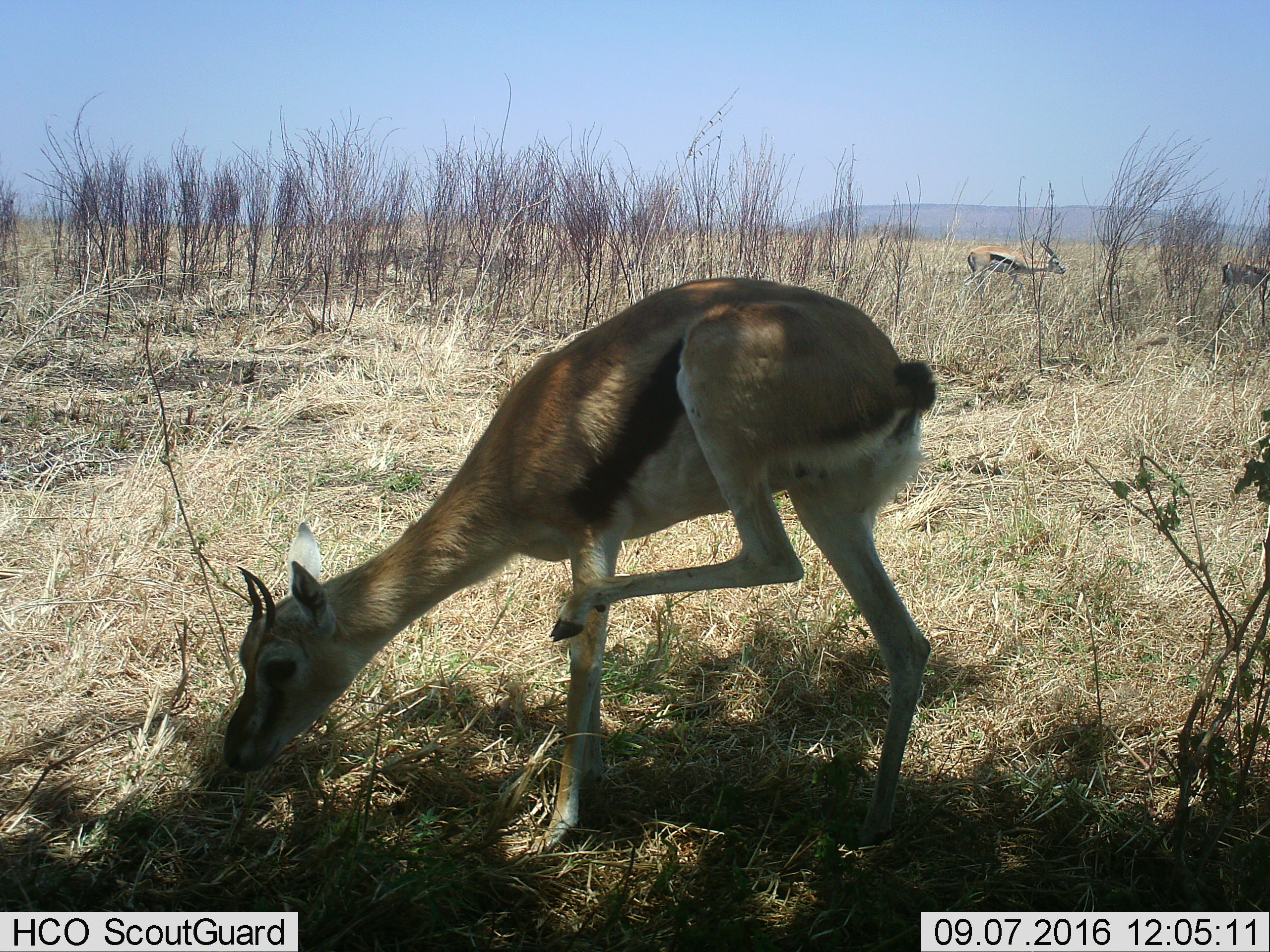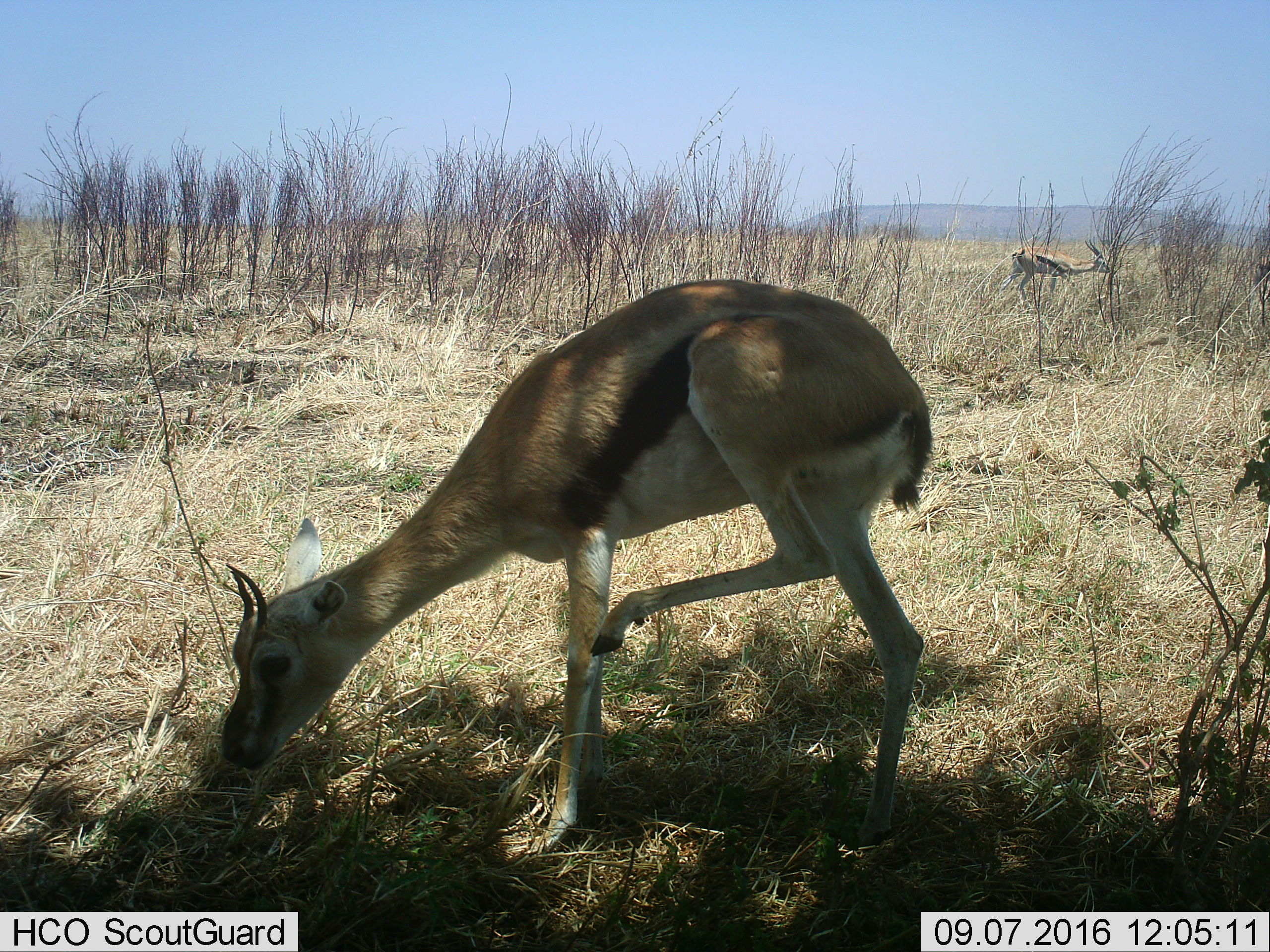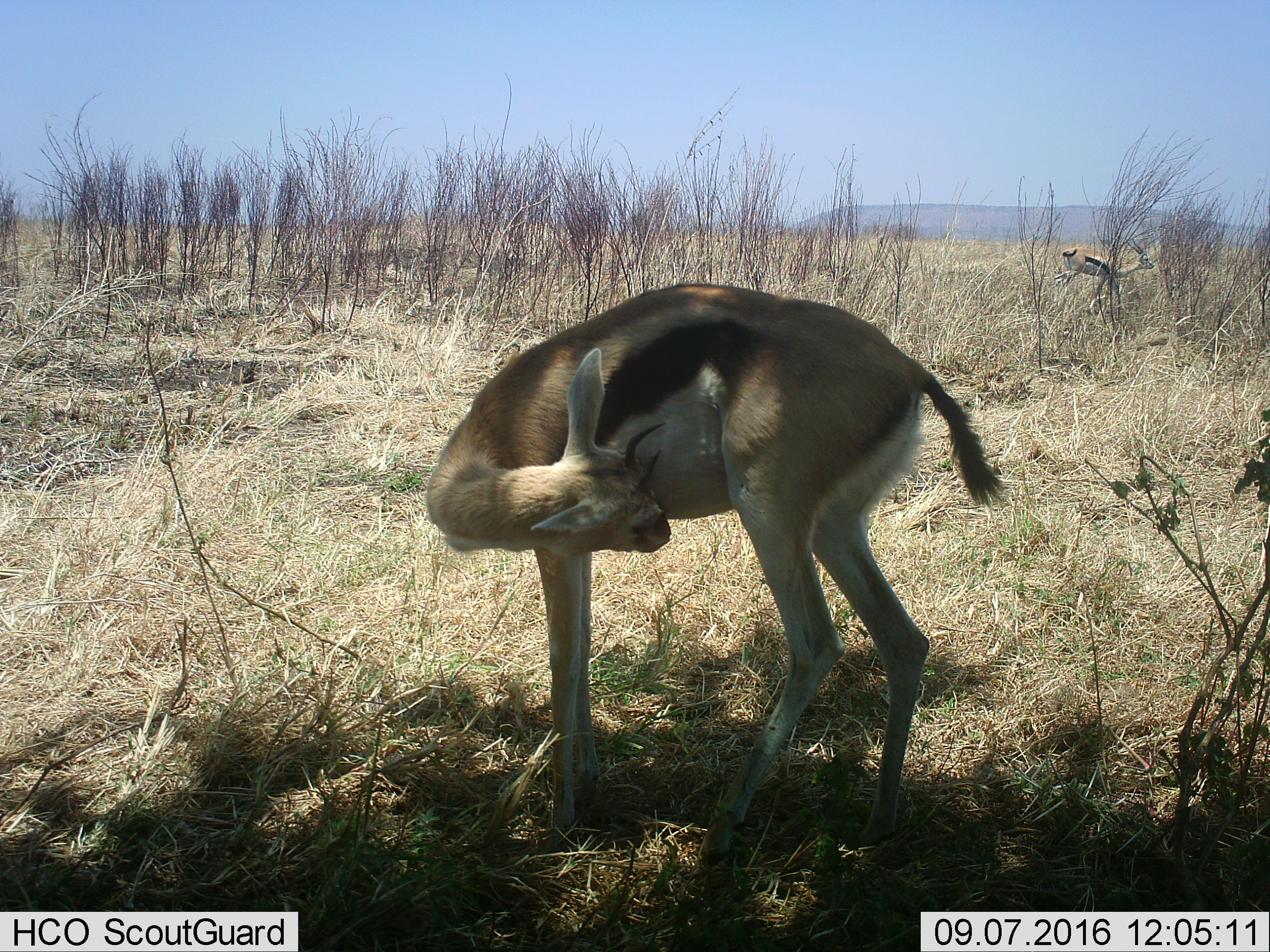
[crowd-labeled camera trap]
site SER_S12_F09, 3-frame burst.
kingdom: Animalia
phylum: Chordata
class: Mammalia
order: Artiodactyla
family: Bovidae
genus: Eudorcas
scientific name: Eudorcas thomsonii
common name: thomson's gazelle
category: gazellethomsons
Gazellethomsons (thomson's gazelle) (Eudorcas thomsonii), count 3. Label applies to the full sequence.